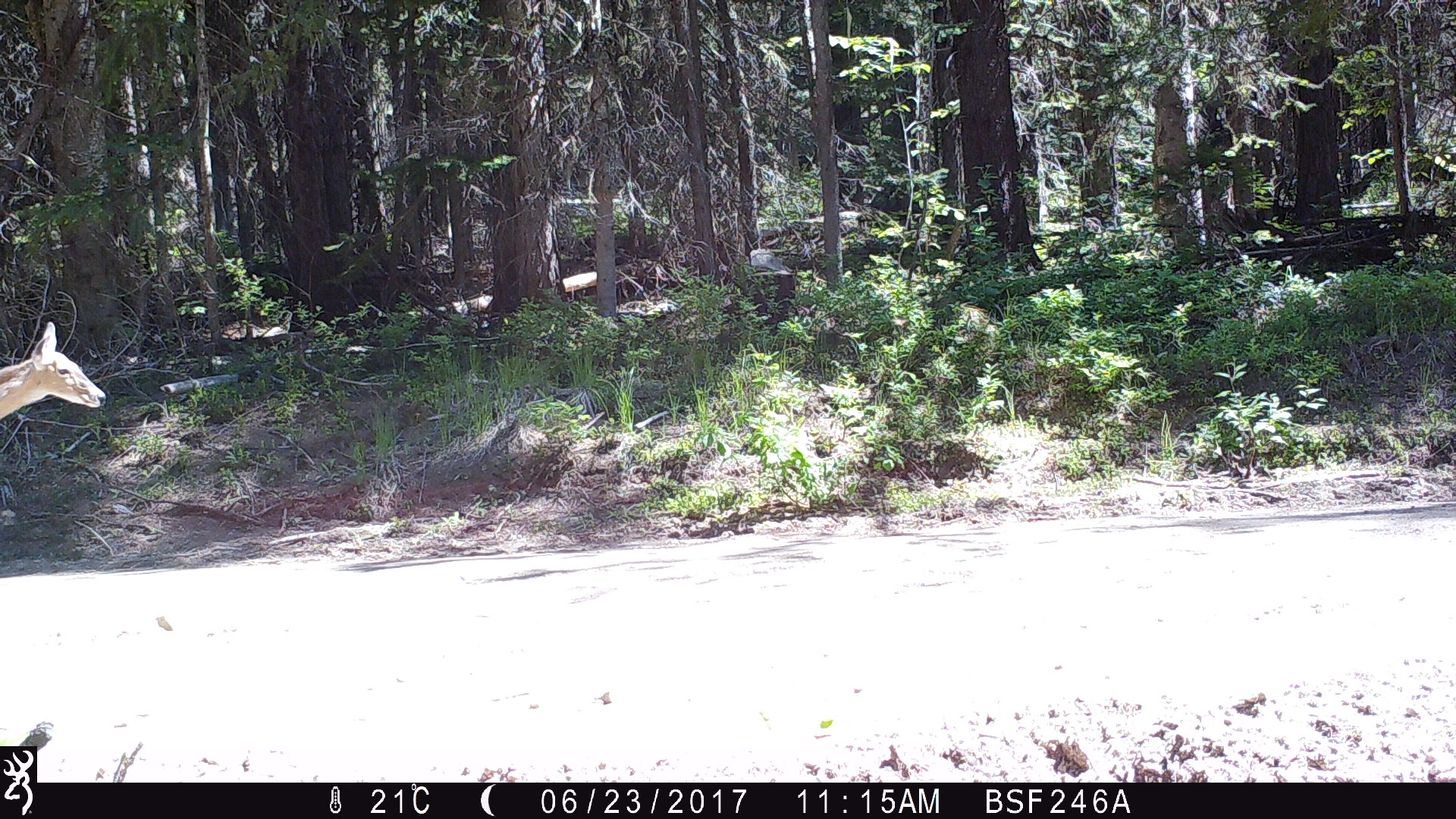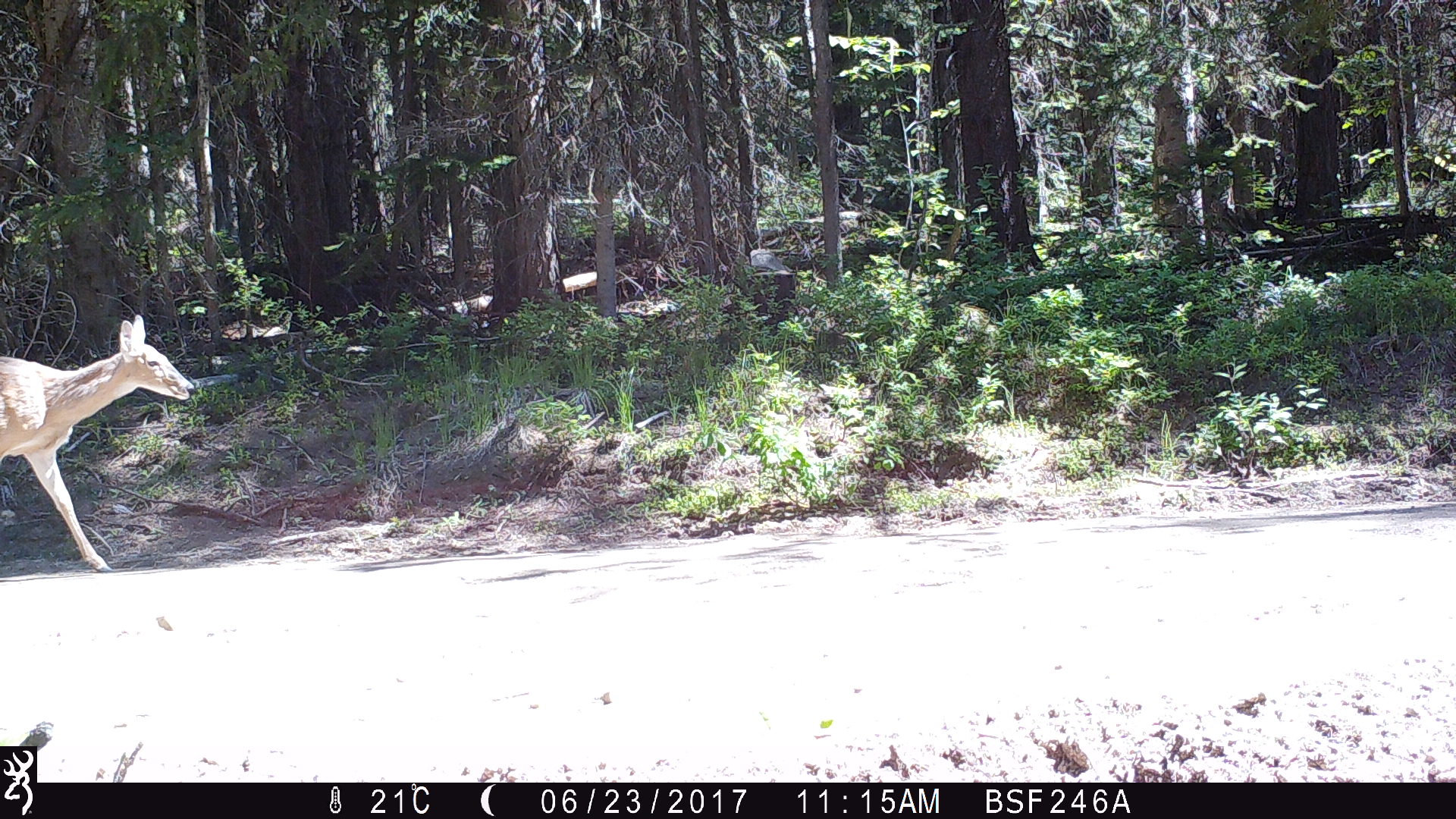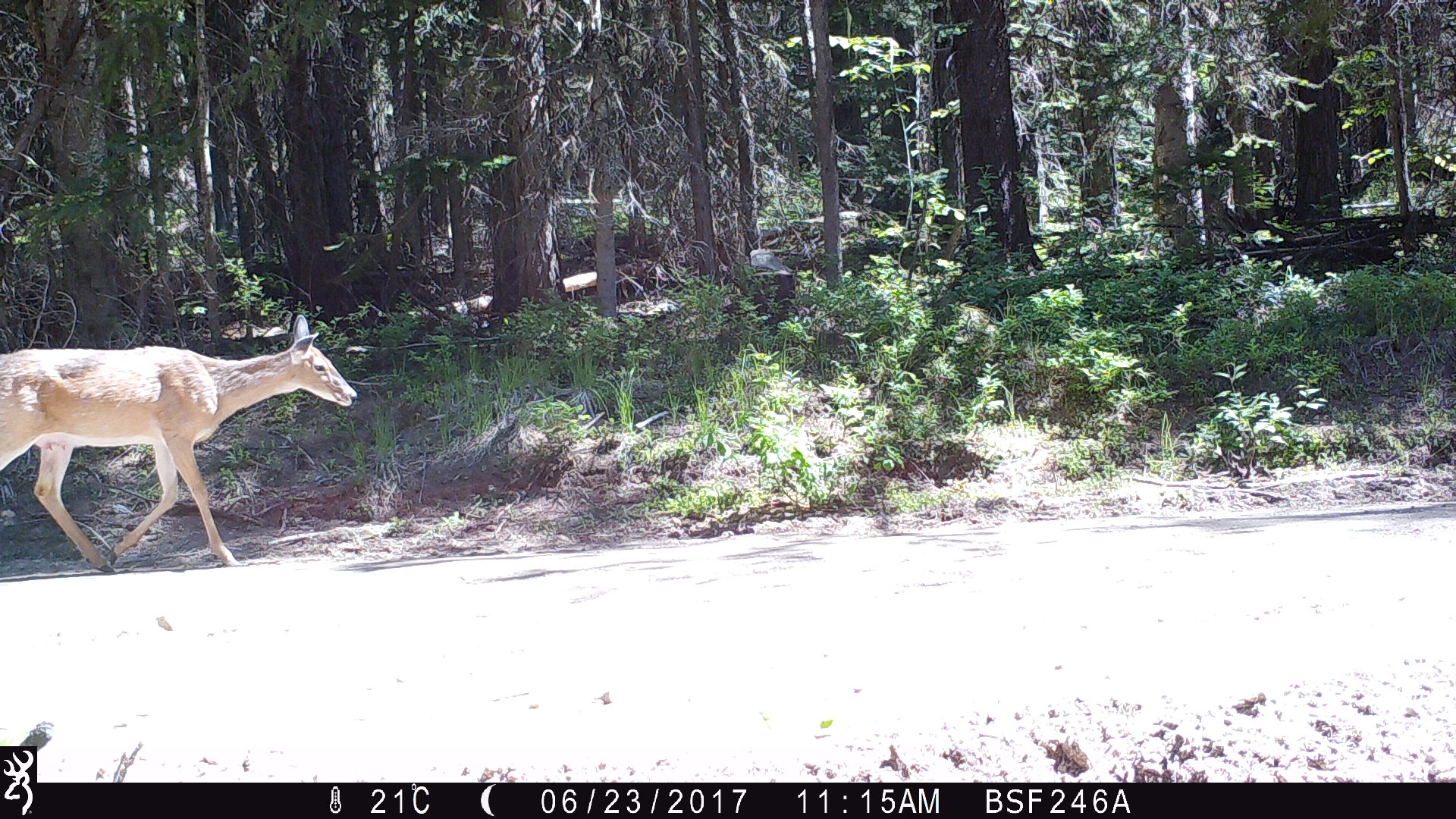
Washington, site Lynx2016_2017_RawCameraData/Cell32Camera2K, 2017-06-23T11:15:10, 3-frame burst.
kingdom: Animalia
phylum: Chordata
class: Mammalia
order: Artiodactyla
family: Cervidae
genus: Odocoileus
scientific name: Odocoileus virginianus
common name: white-tailed deer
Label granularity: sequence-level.